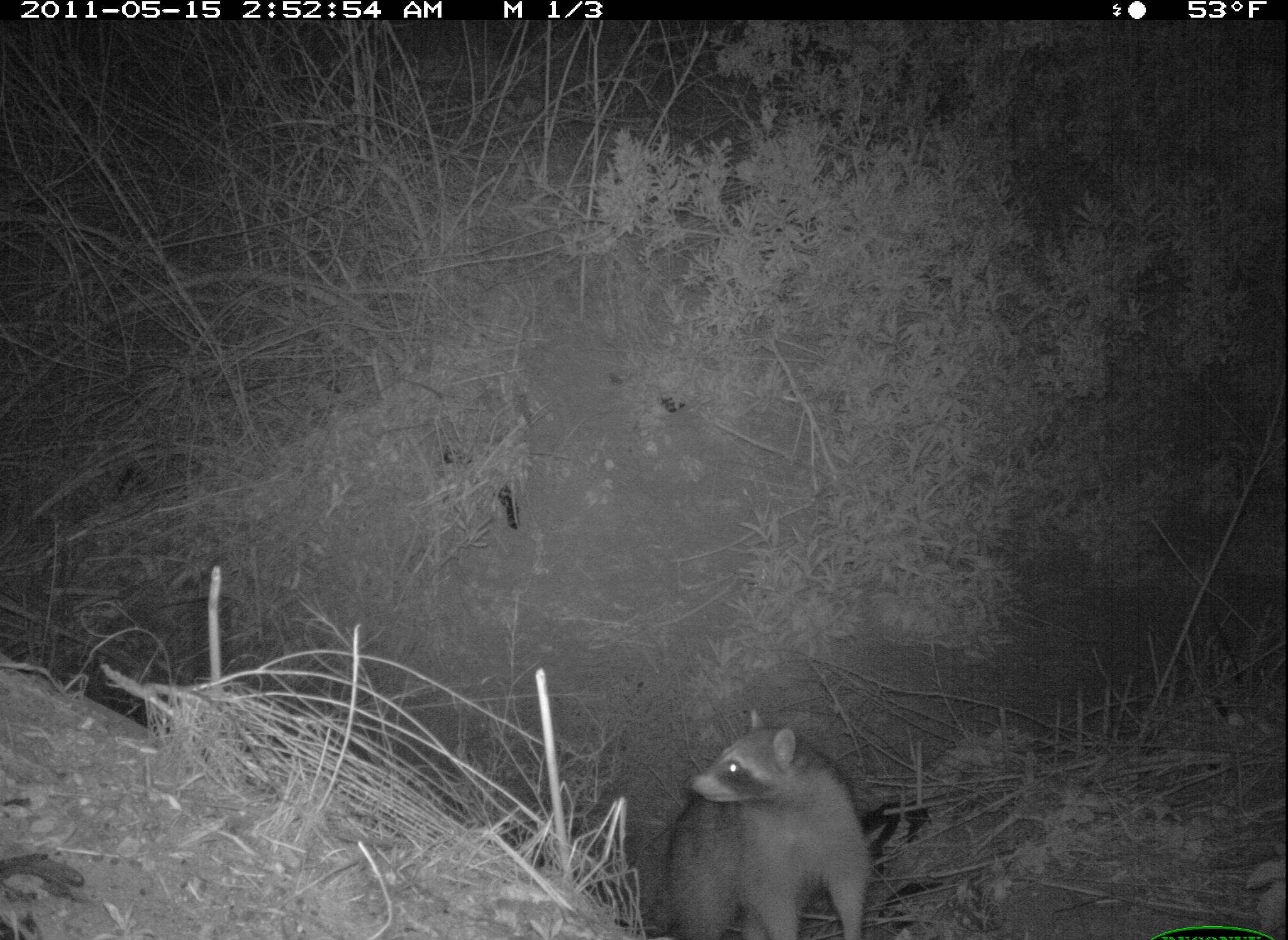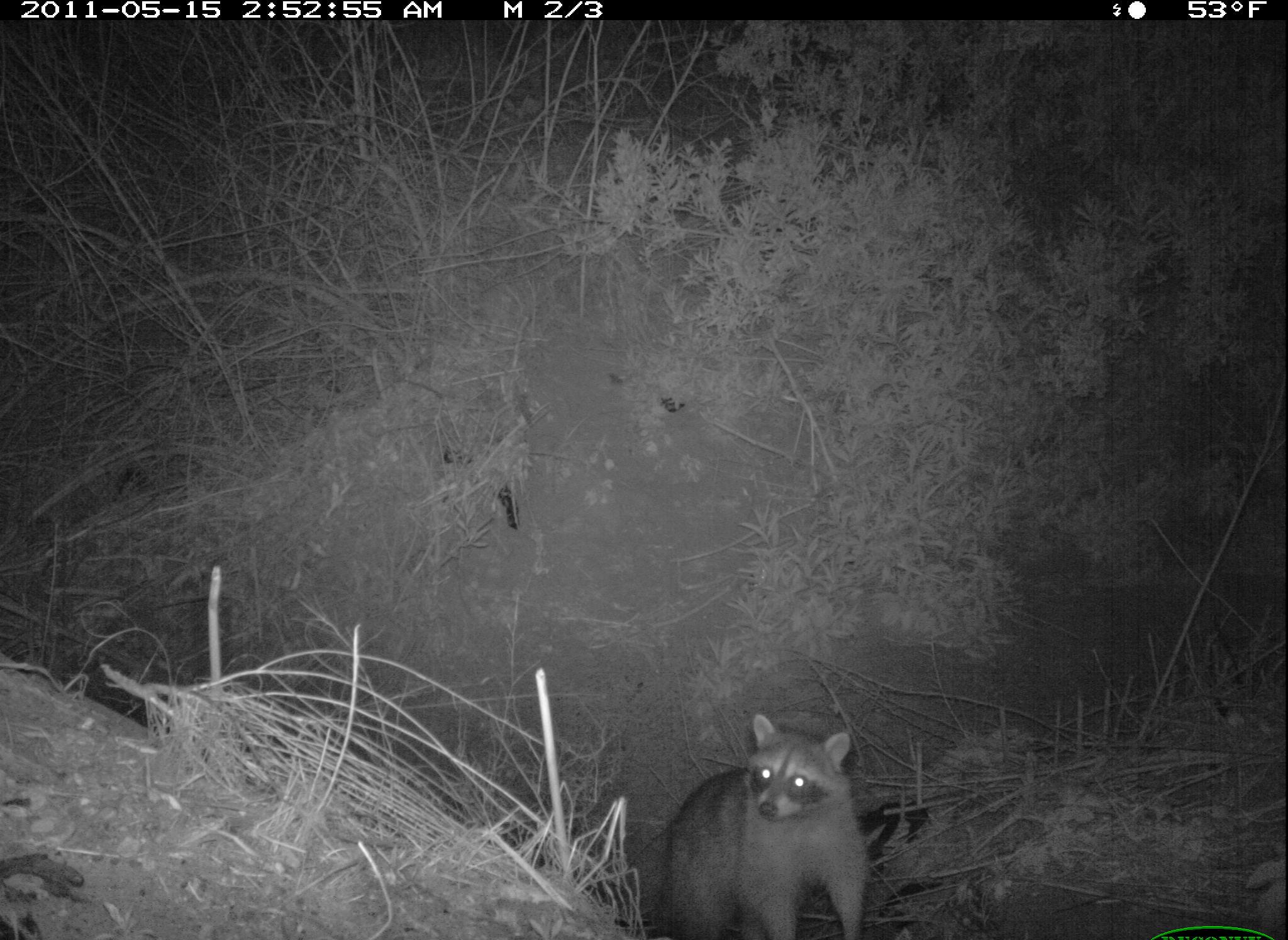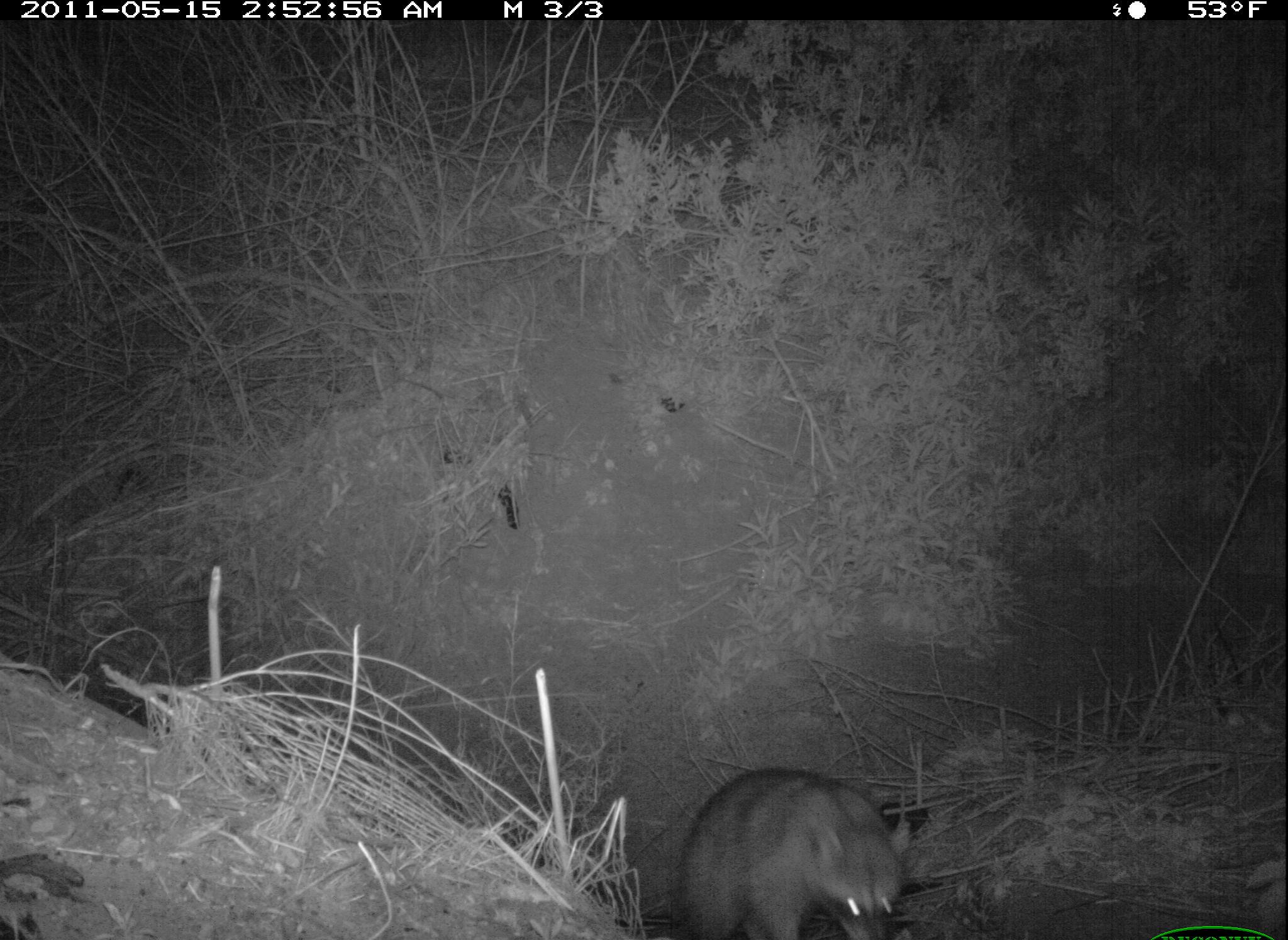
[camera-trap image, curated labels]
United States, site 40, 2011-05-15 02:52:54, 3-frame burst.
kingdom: Animalia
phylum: Chordata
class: Mammalia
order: Carnivora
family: Procyonidae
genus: Procyon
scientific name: Procyon lotor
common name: raccoon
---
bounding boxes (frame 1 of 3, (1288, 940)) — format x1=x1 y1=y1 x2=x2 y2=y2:
raccoon: x1=639 y1=718 x2=911 y2=939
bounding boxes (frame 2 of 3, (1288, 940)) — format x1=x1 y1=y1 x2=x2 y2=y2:
raccoon: x1=639 y1=702 x2=923 y2=929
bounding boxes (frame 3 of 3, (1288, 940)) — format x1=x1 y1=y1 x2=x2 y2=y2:
raccoon: x1=670 y1=760 x2=919 y2=940